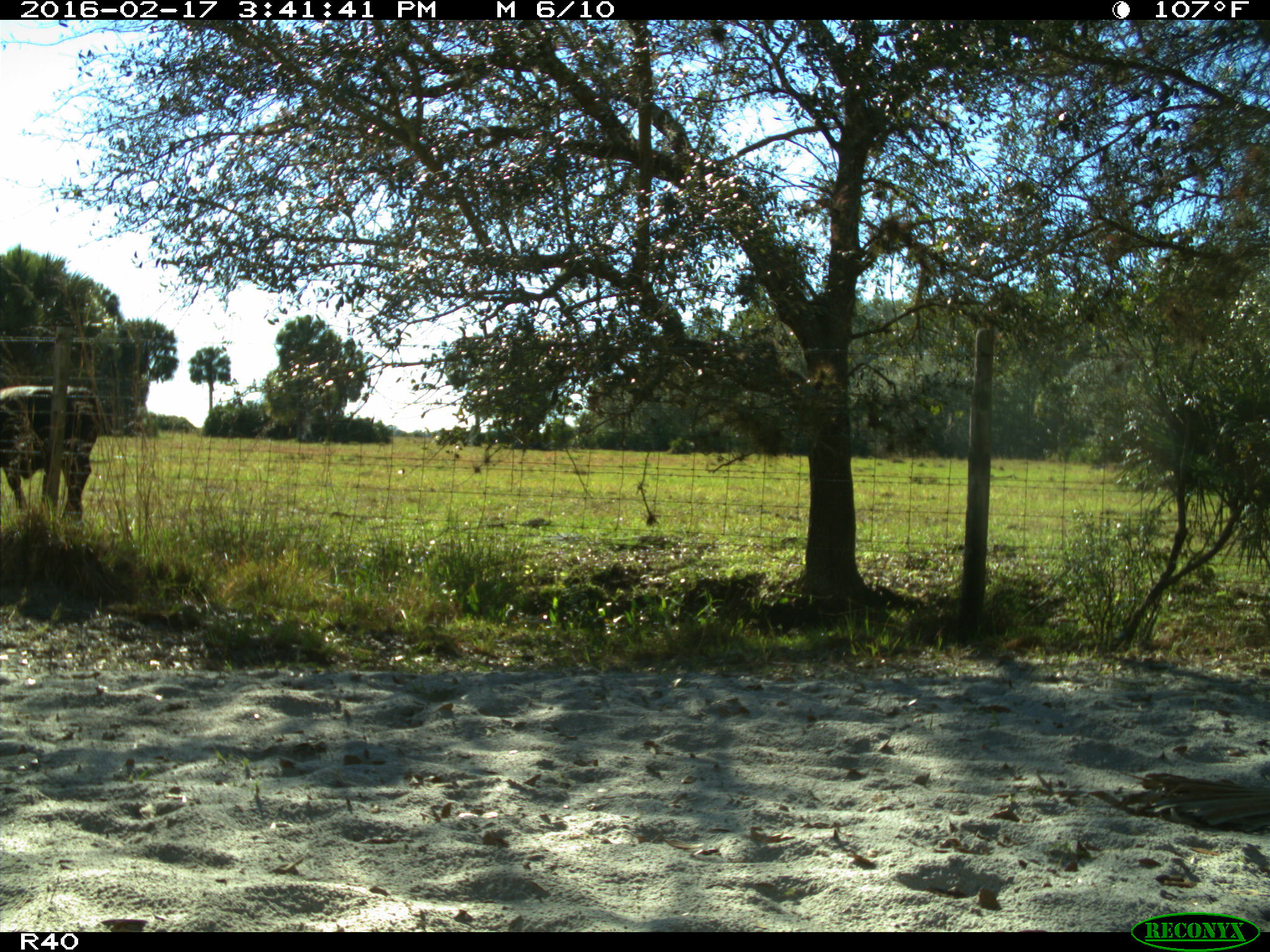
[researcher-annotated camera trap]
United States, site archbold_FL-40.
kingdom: Animalia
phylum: Chordata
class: Mammalia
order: Artiodactyla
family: Bovidae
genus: Bos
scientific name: Bos taurus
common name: domestic cow